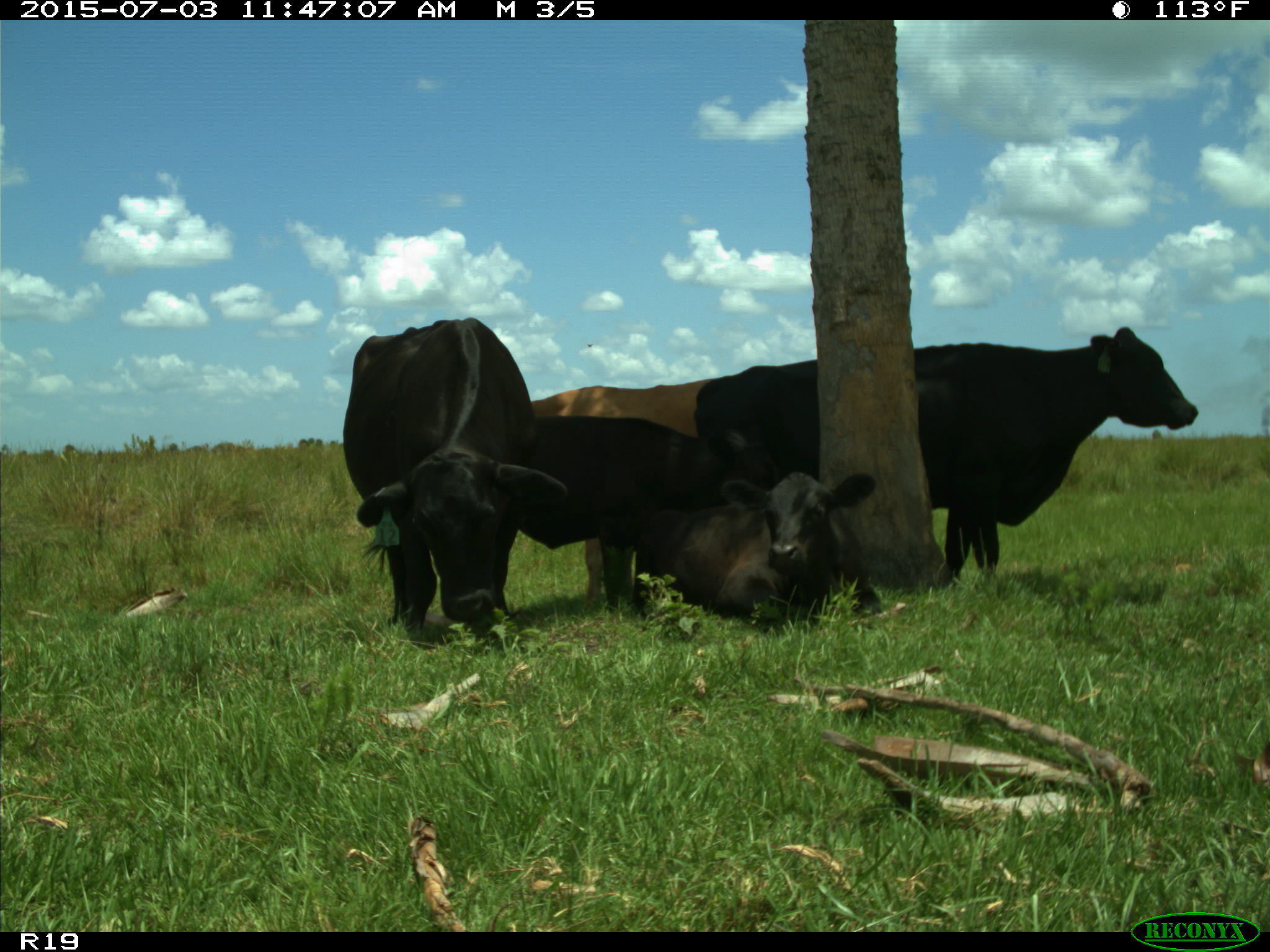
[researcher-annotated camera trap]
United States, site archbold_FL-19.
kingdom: Animalia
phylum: Chordata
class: Mammalia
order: Artiodactyla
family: Bovidae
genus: Bos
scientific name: Bos taurus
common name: domestic cow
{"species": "Bos taurus (domestic cow)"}